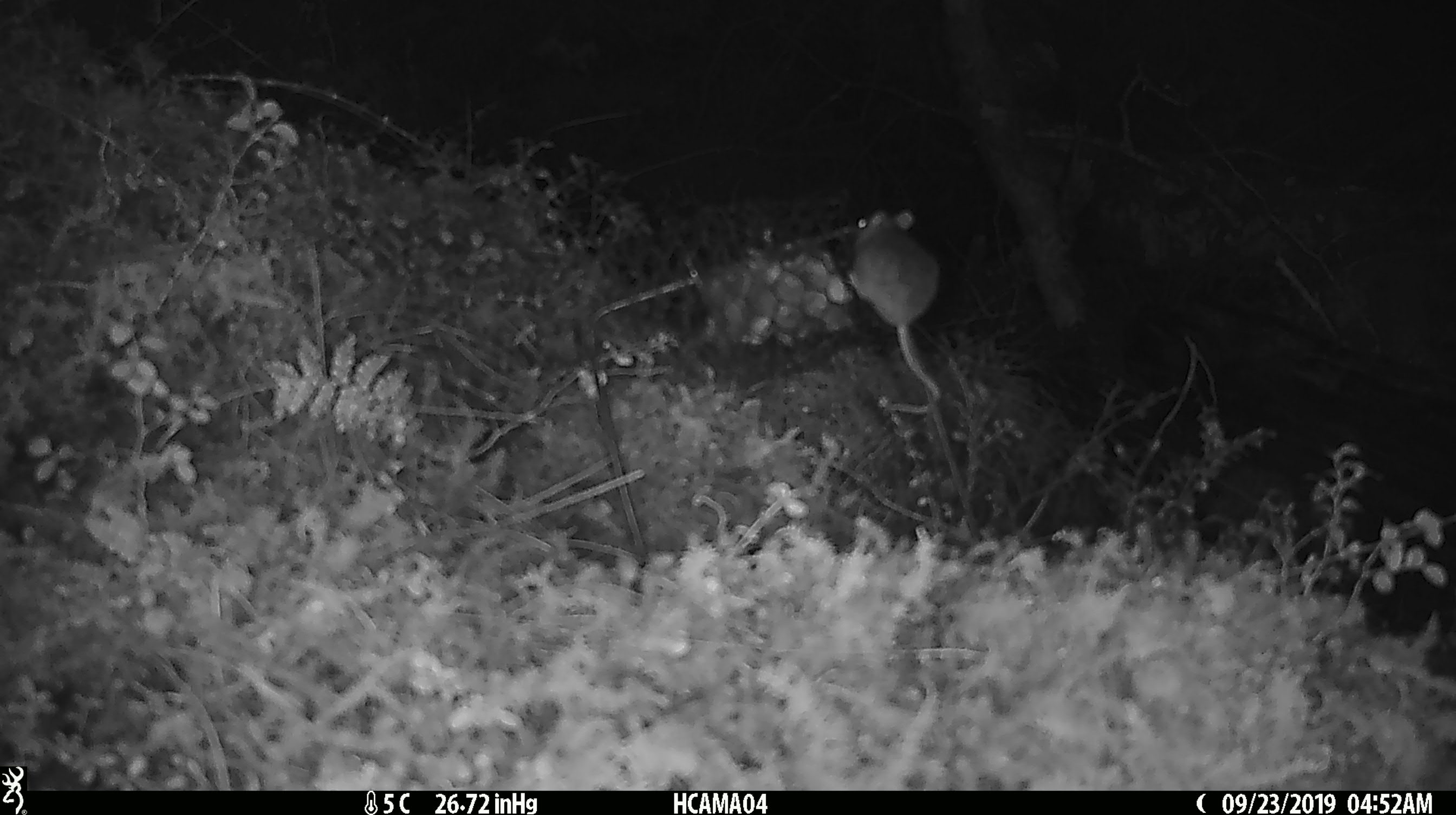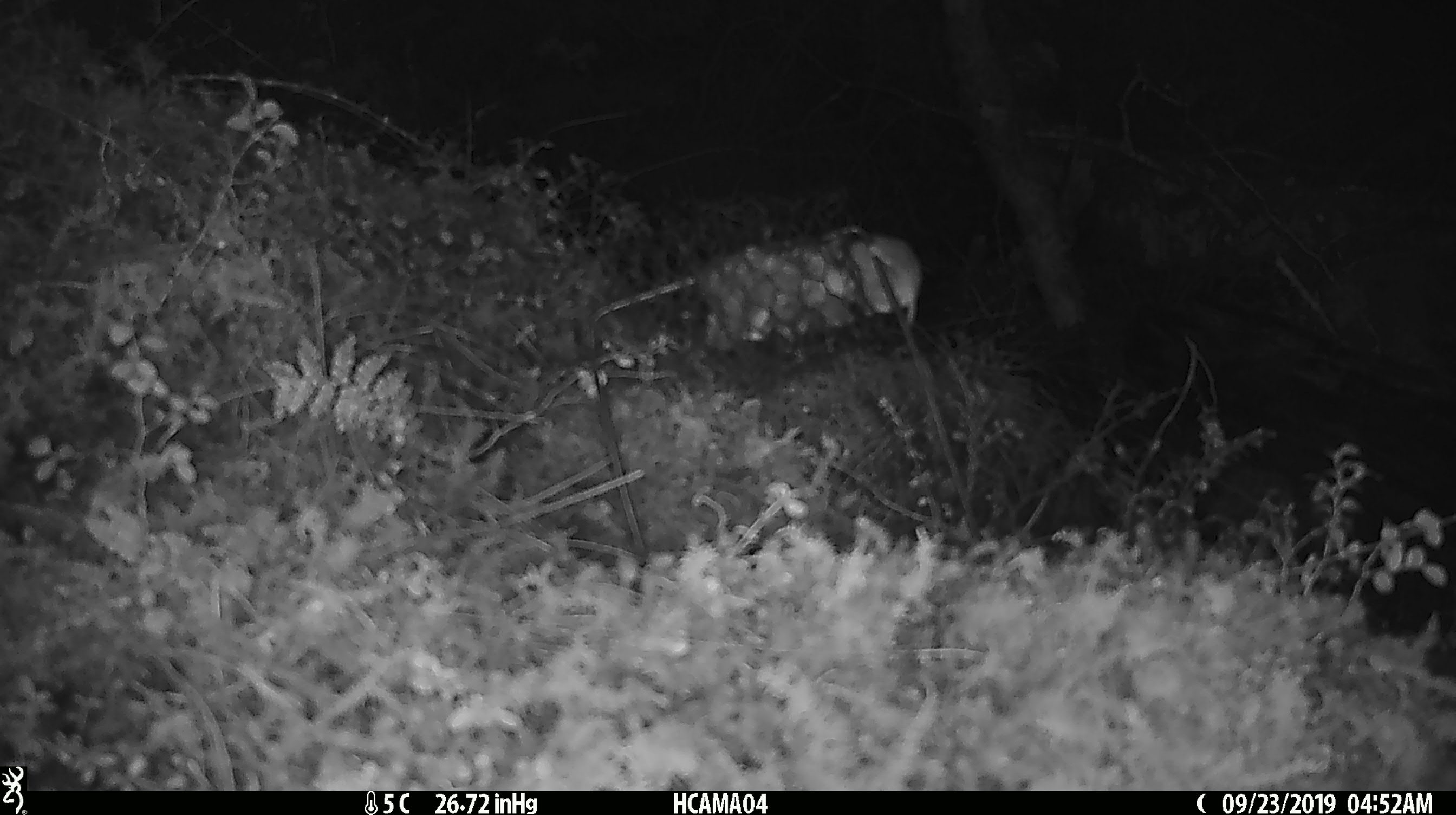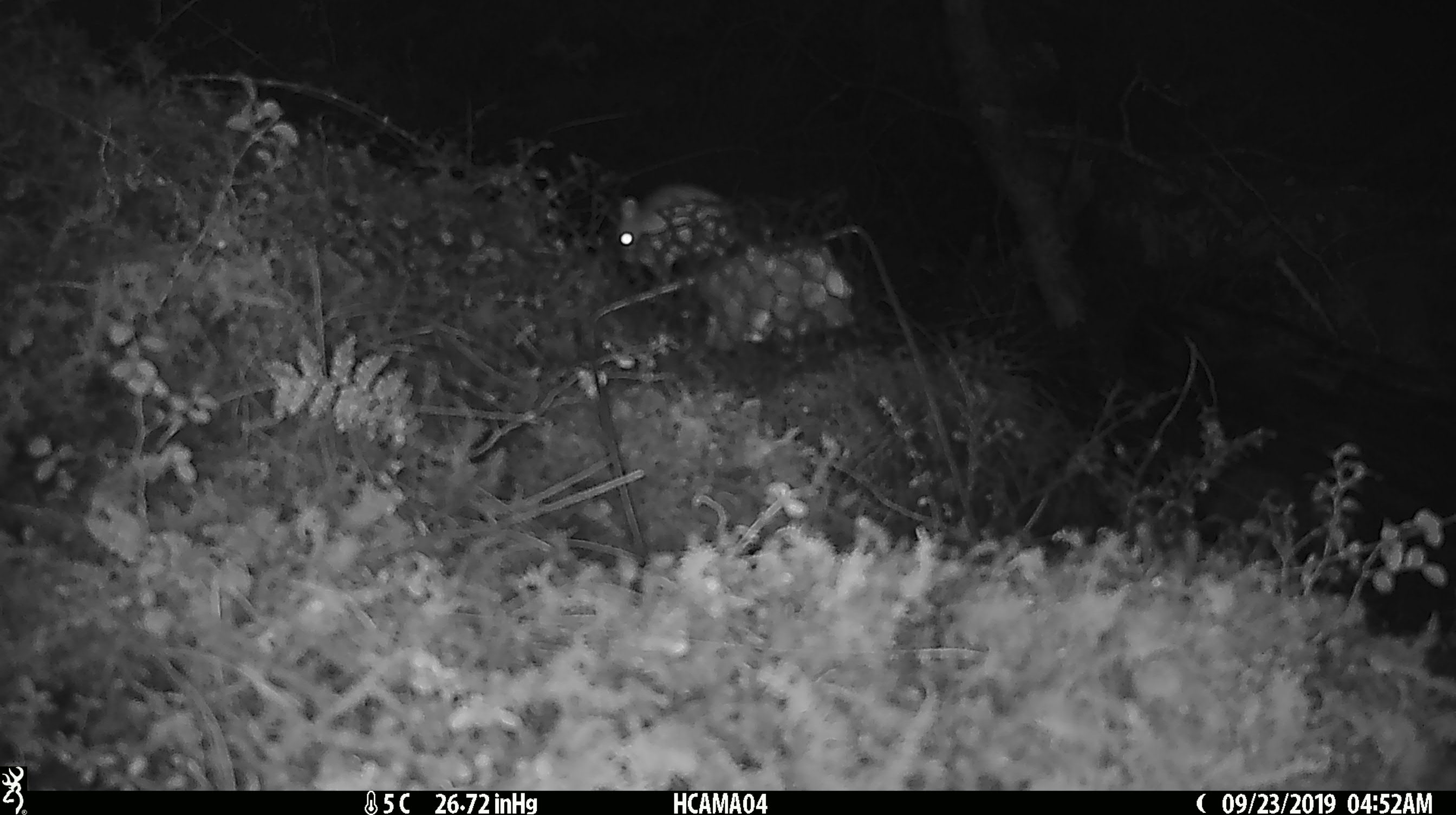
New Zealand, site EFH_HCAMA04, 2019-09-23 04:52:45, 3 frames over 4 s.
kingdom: Animalia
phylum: Chordata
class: Mammalia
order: Rodentia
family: Muridae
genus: Mus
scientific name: Mus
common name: mouse